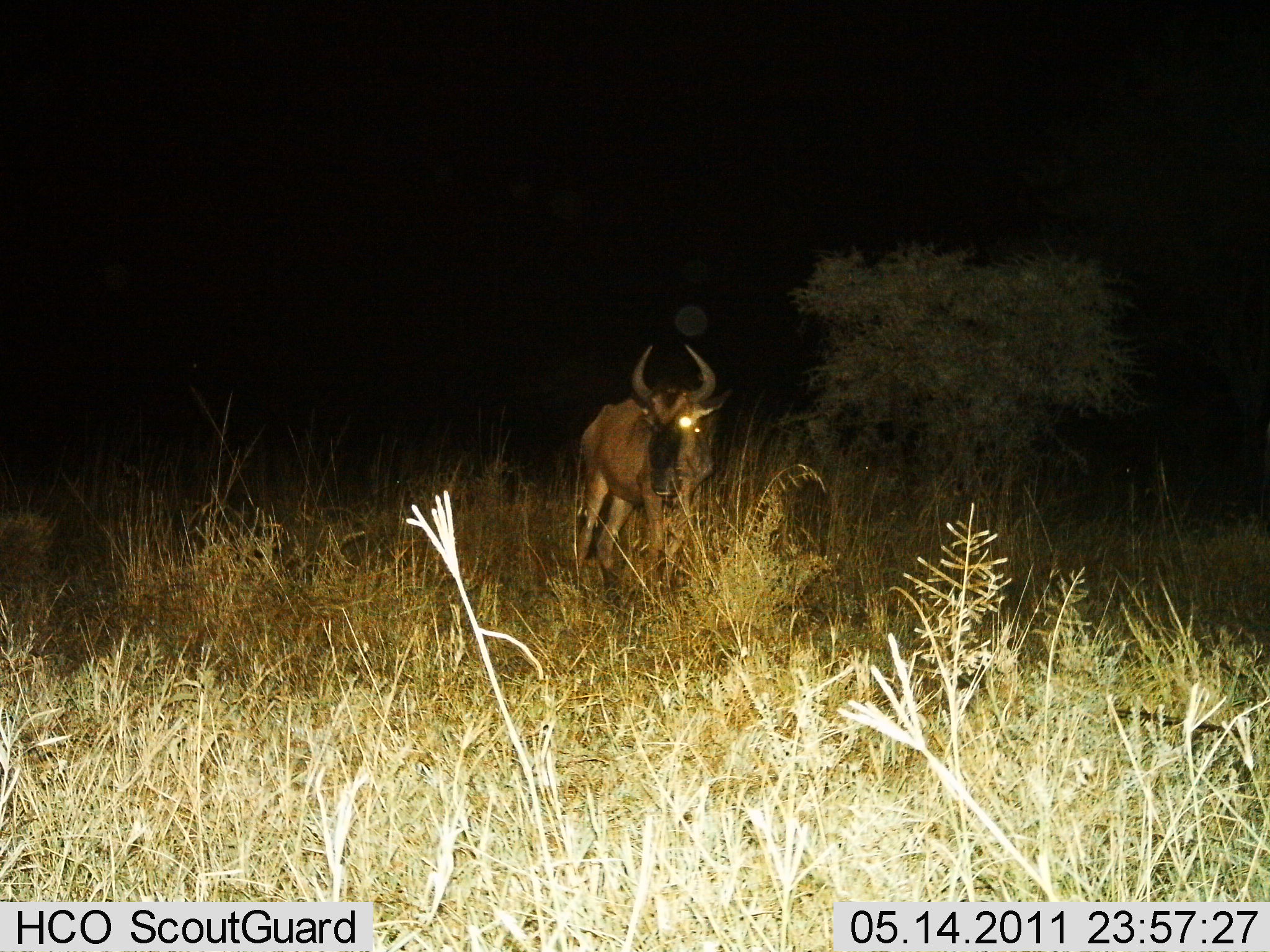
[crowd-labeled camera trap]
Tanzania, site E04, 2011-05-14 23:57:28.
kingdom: Animalia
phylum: Chordata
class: Mammalia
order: Artiodactyla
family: Bovidae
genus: Connochaetes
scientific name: Connochaetes taurinus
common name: blue wildebeest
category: wildebeest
Wildebeest (blue wildebeest) (Connochaetes taurinus), count 1. Behavior (volunteer vote fractions): standing 100%, resting 0%, moving 0%, interacting 0%. Young present (vote fraction): 0%. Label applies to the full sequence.